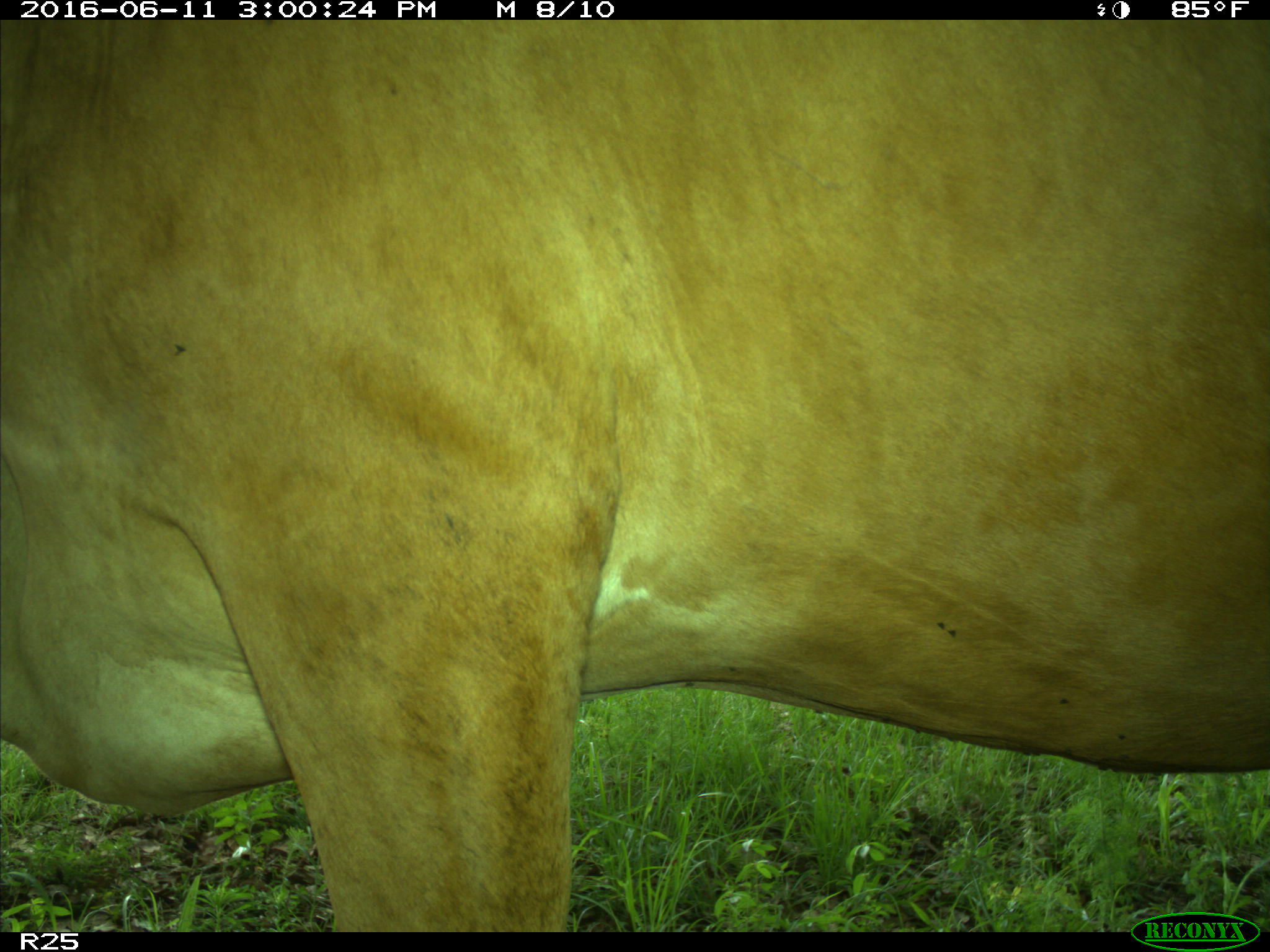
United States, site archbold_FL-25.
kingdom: Animalia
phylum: Chordata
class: Mammalia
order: Artiodactyla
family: Bovidae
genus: Bos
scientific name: Bos taurus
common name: domestic cow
Bos taurus (domestic cow).